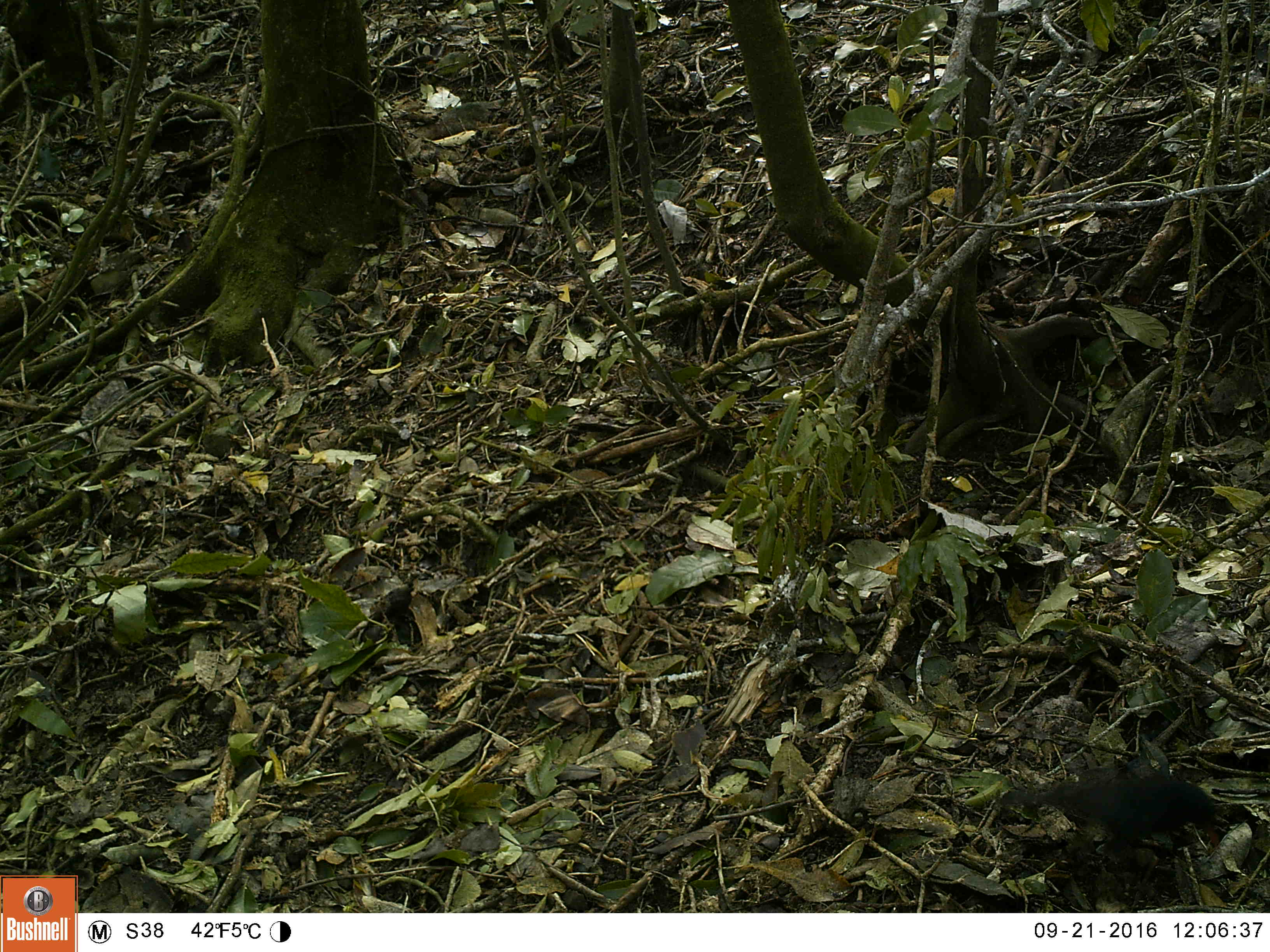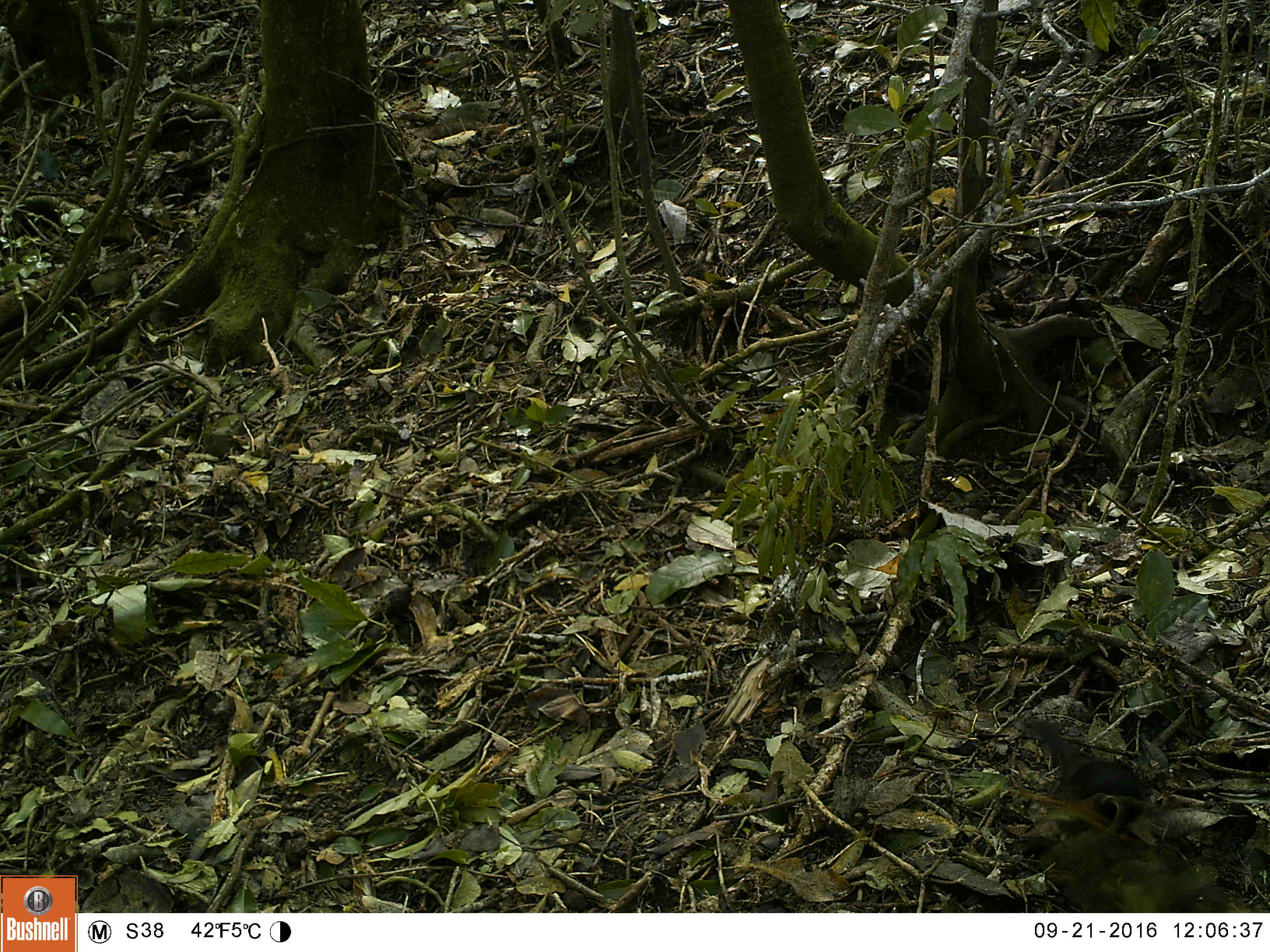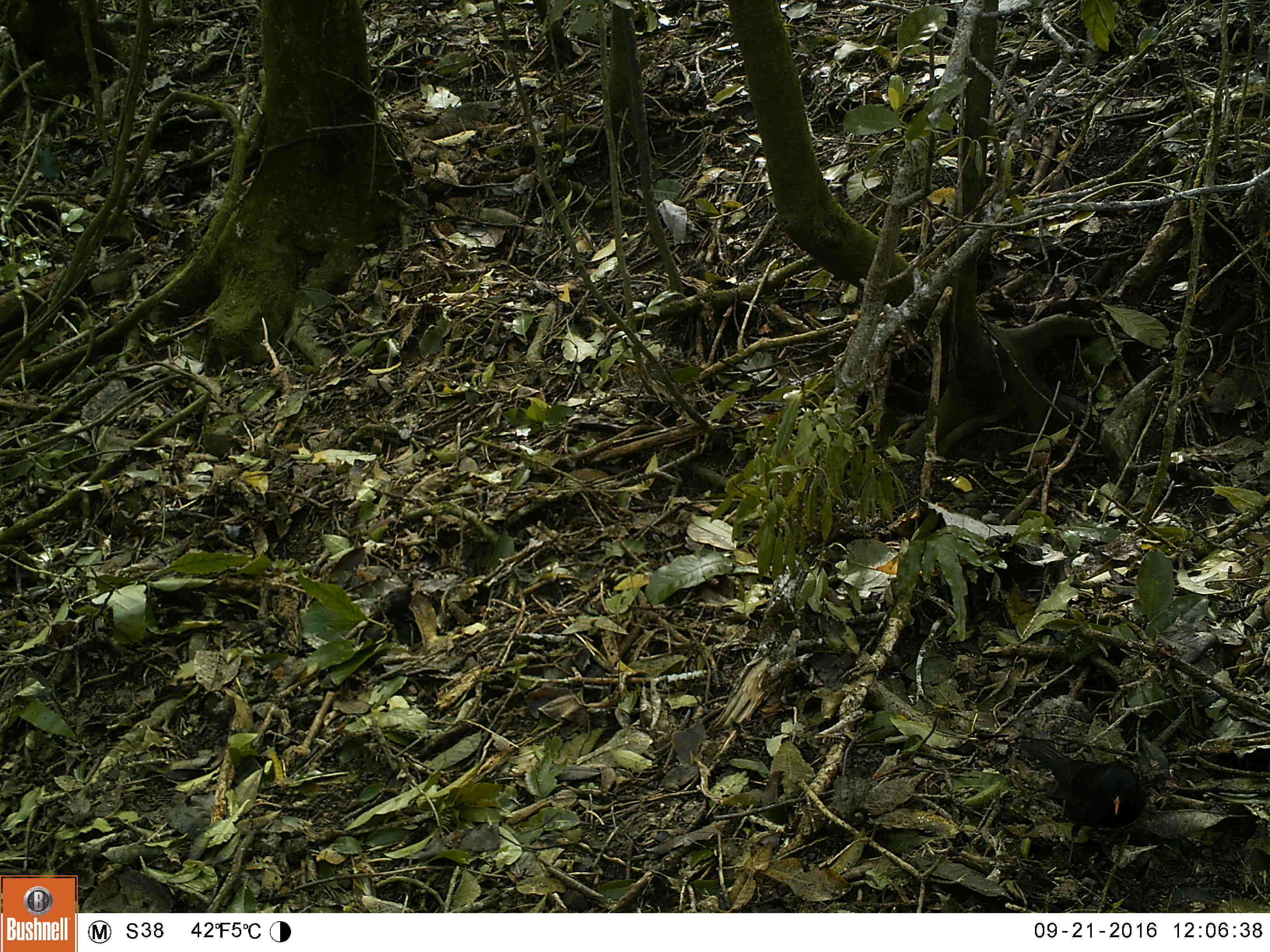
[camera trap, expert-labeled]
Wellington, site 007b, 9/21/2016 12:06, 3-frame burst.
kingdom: Animalia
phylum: Chordata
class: Aves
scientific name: Aves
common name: bird